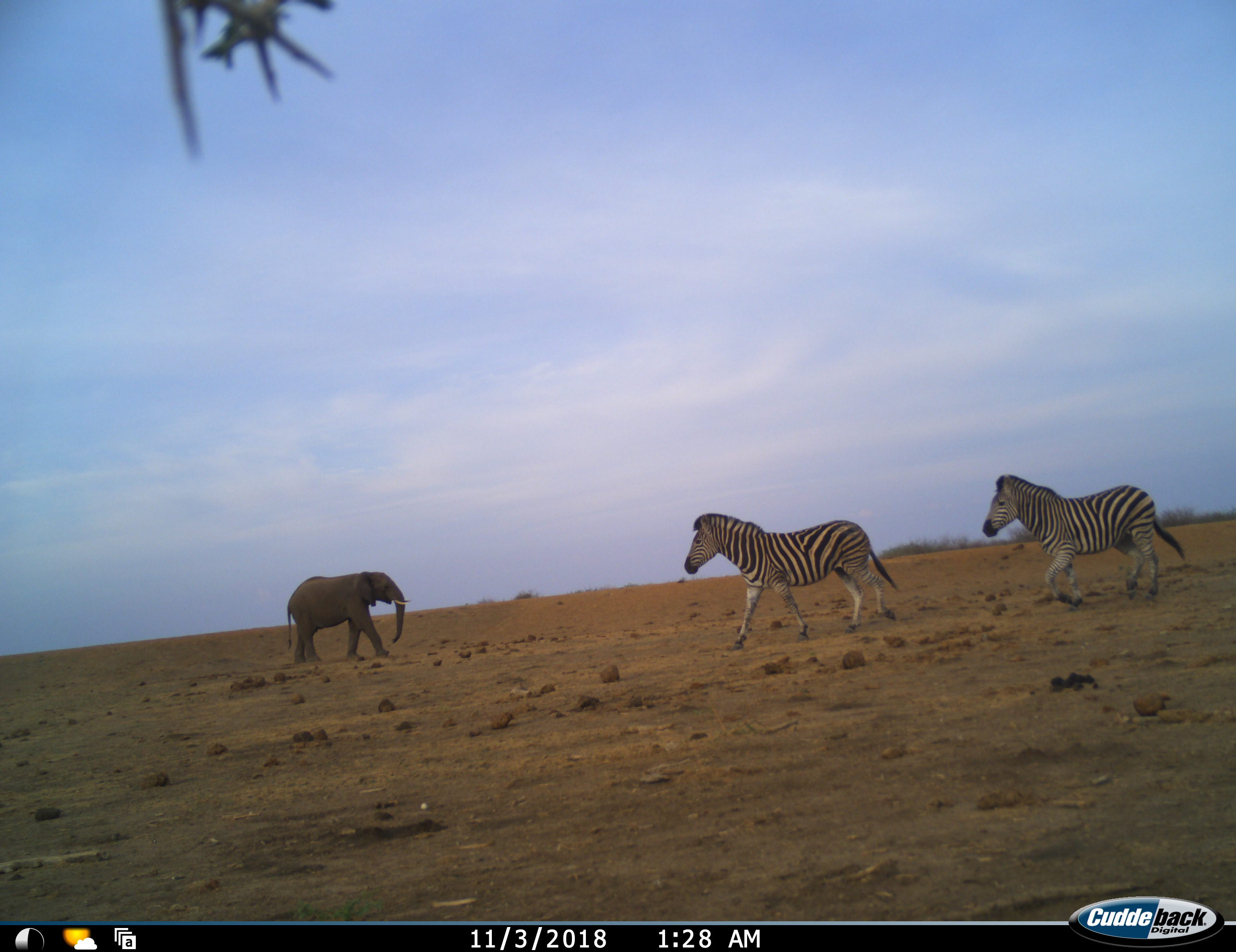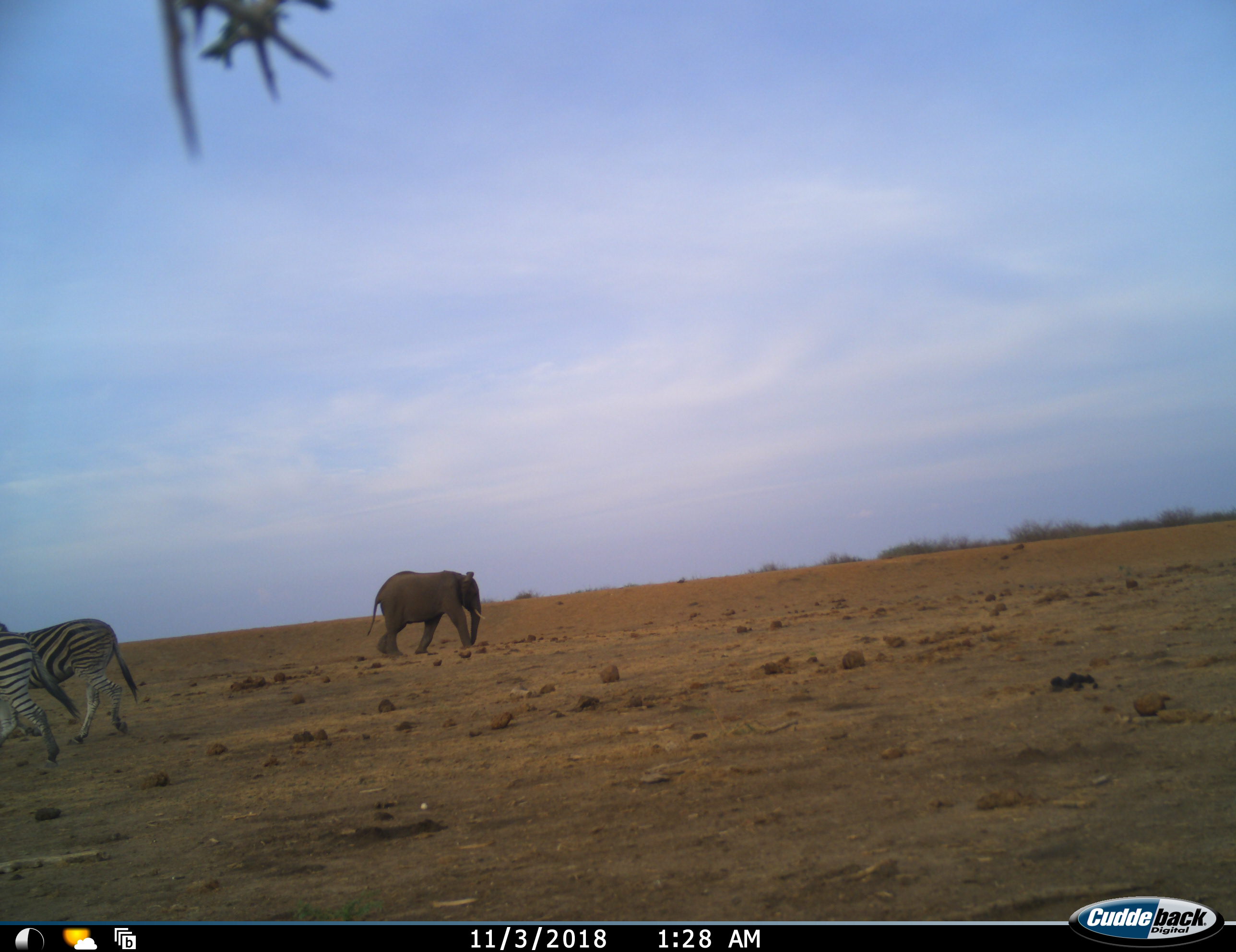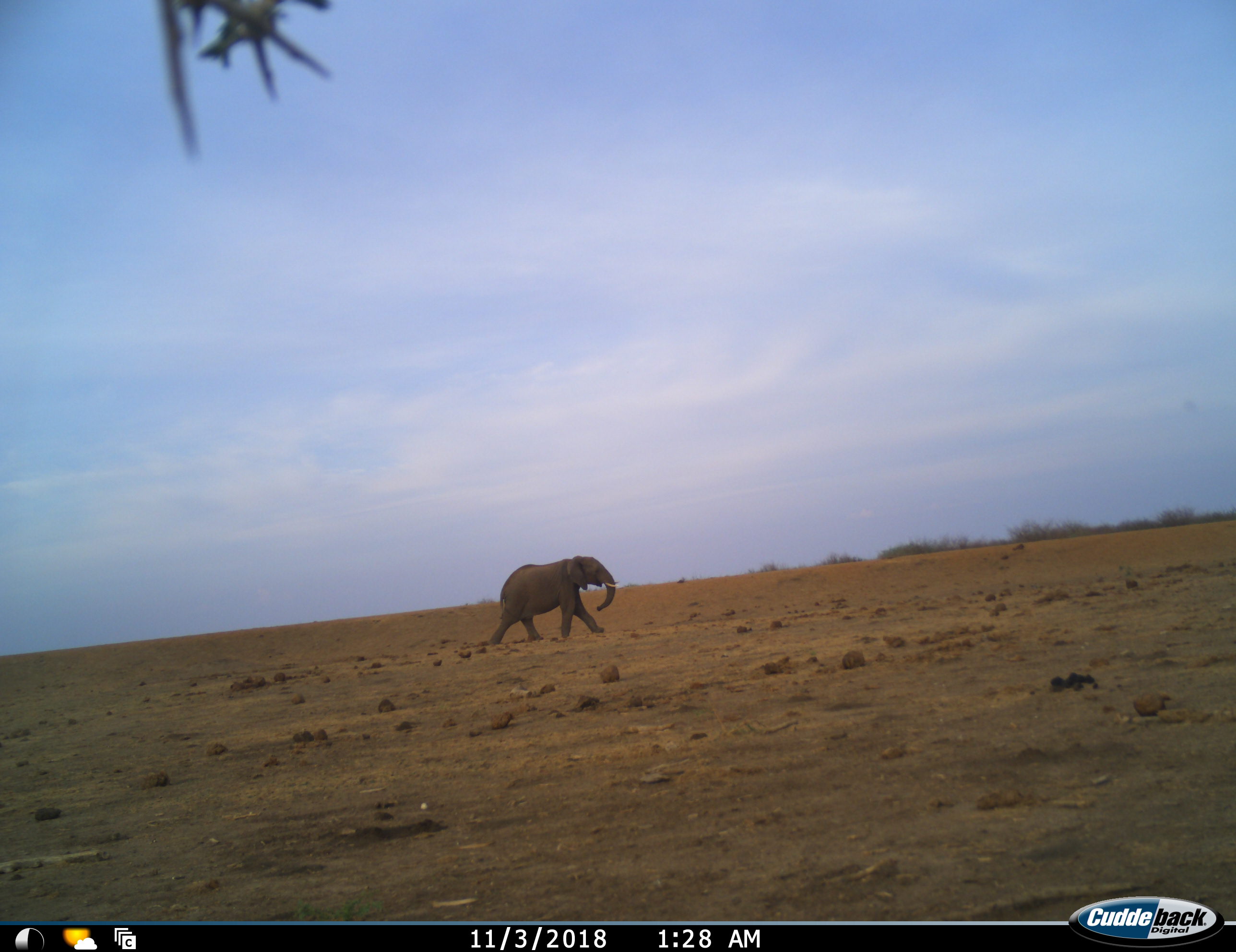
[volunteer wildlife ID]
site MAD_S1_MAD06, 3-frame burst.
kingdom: Animalia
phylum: Chordata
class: Mammalia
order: Proboscidea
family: Elephantidae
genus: Loxodonta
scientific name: Loxodonta africana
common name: african bush elephant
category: elephant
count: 1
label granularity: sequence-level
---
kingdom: Animalia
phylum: Chordata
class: Mammalia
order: Perissodactyla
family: Equidae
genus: Equus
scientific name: Equus quagga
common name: plains zebra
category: zebraplains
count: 2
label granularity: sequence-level